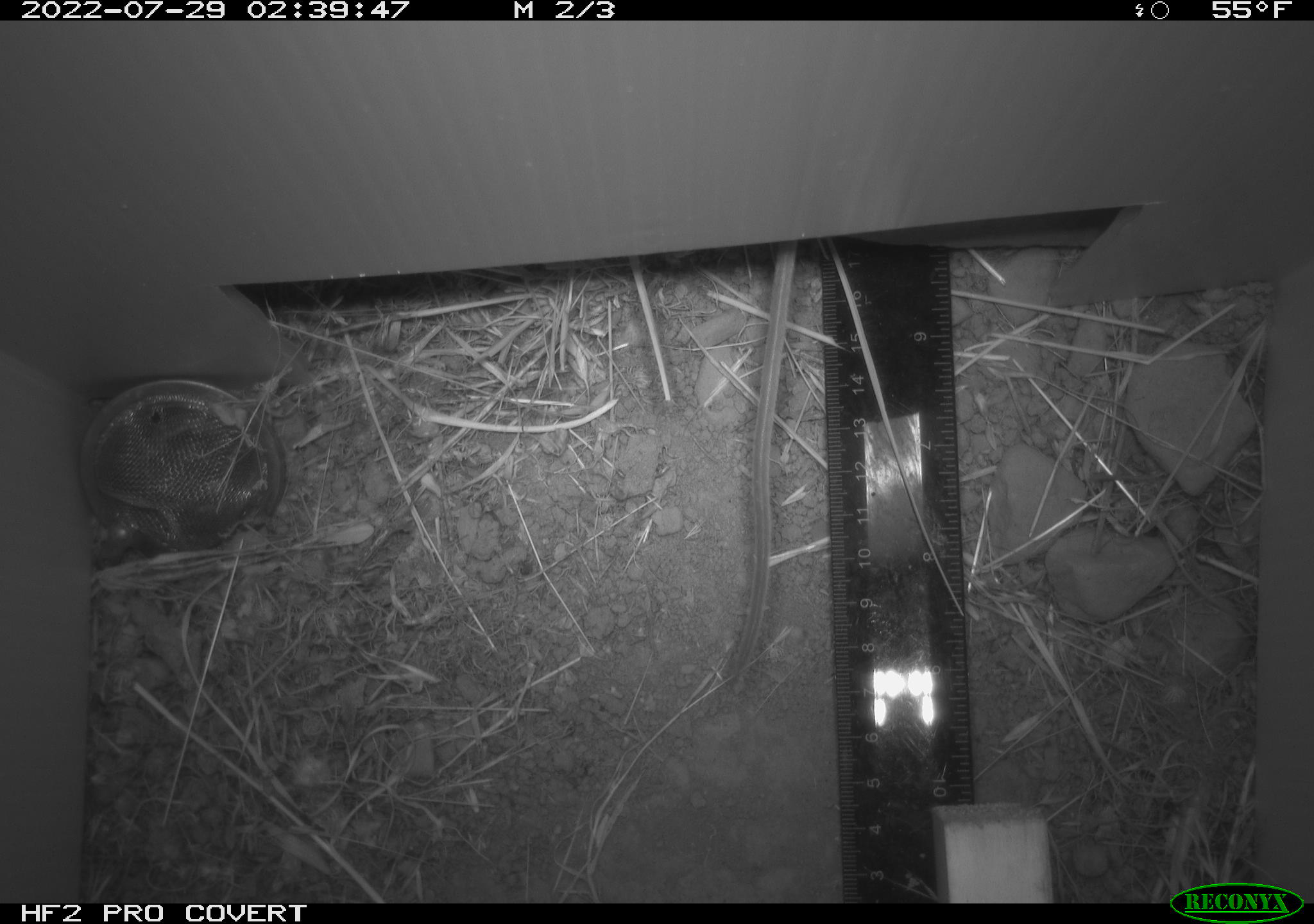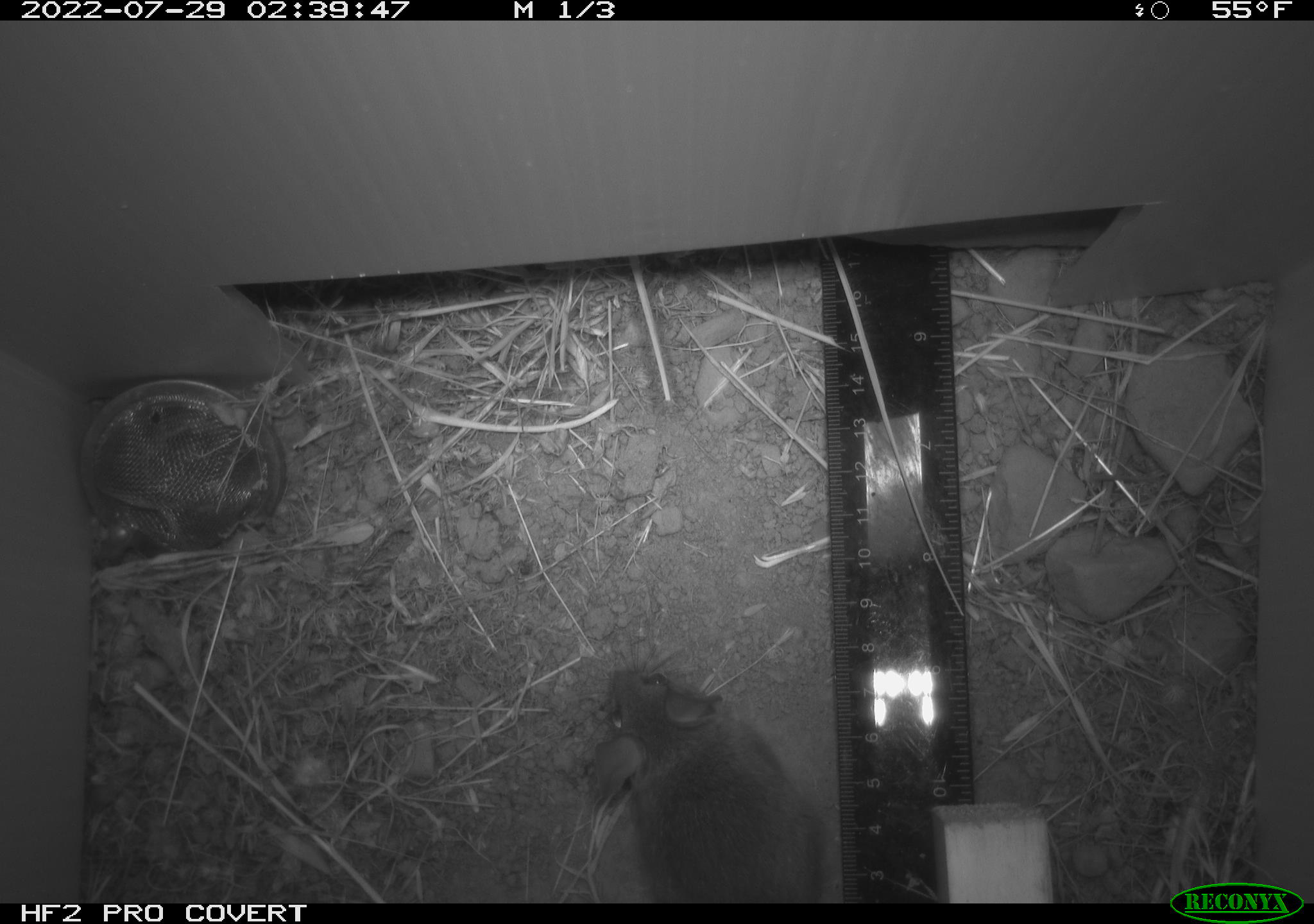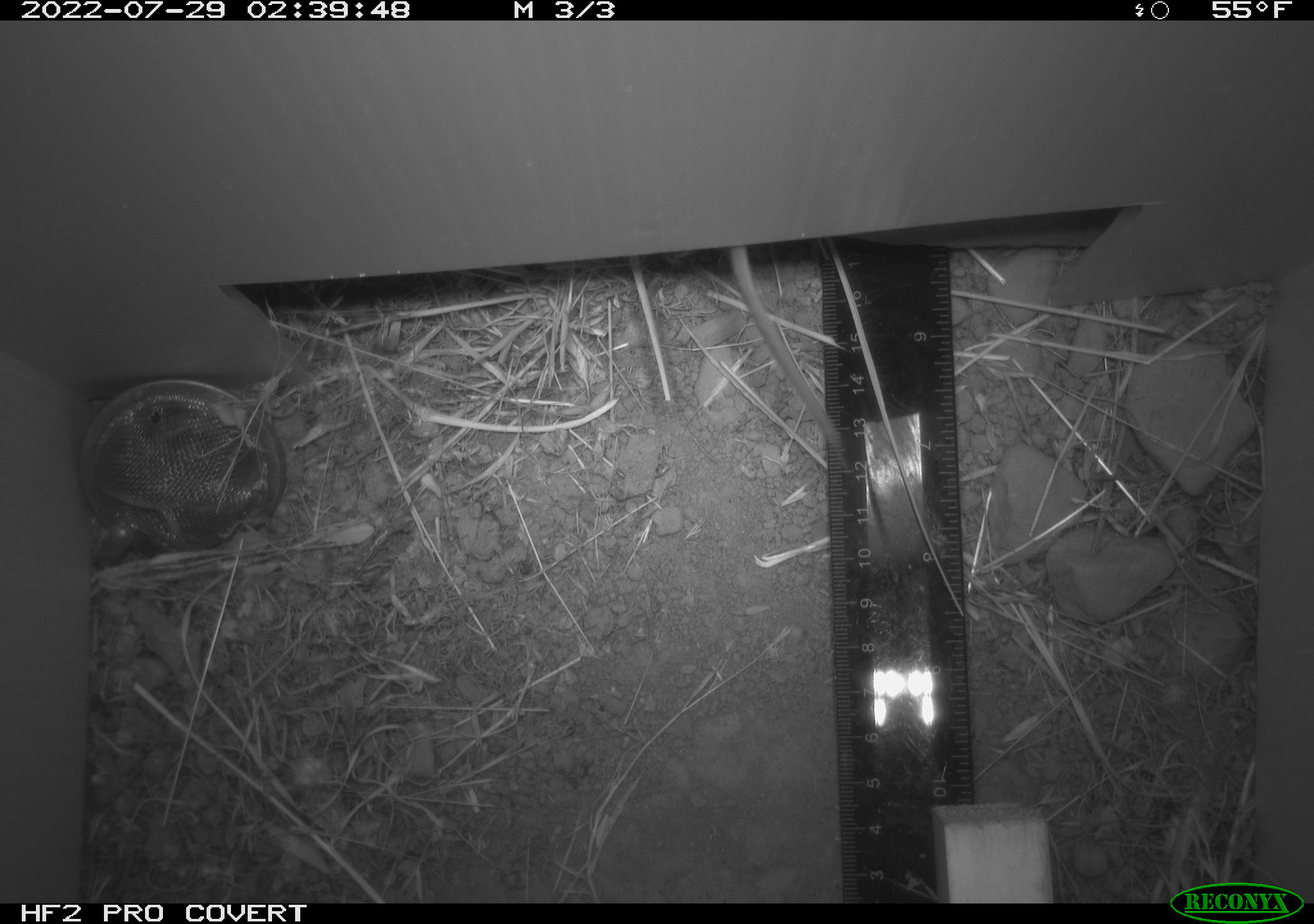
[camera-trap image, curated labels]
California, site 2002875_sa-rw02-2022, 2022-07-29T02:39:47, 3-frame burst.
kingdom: Animalia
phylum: Chordata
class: Mammalia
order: Rodentia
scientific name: Rodentia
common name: mouse species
Mouse species (Rodentia).